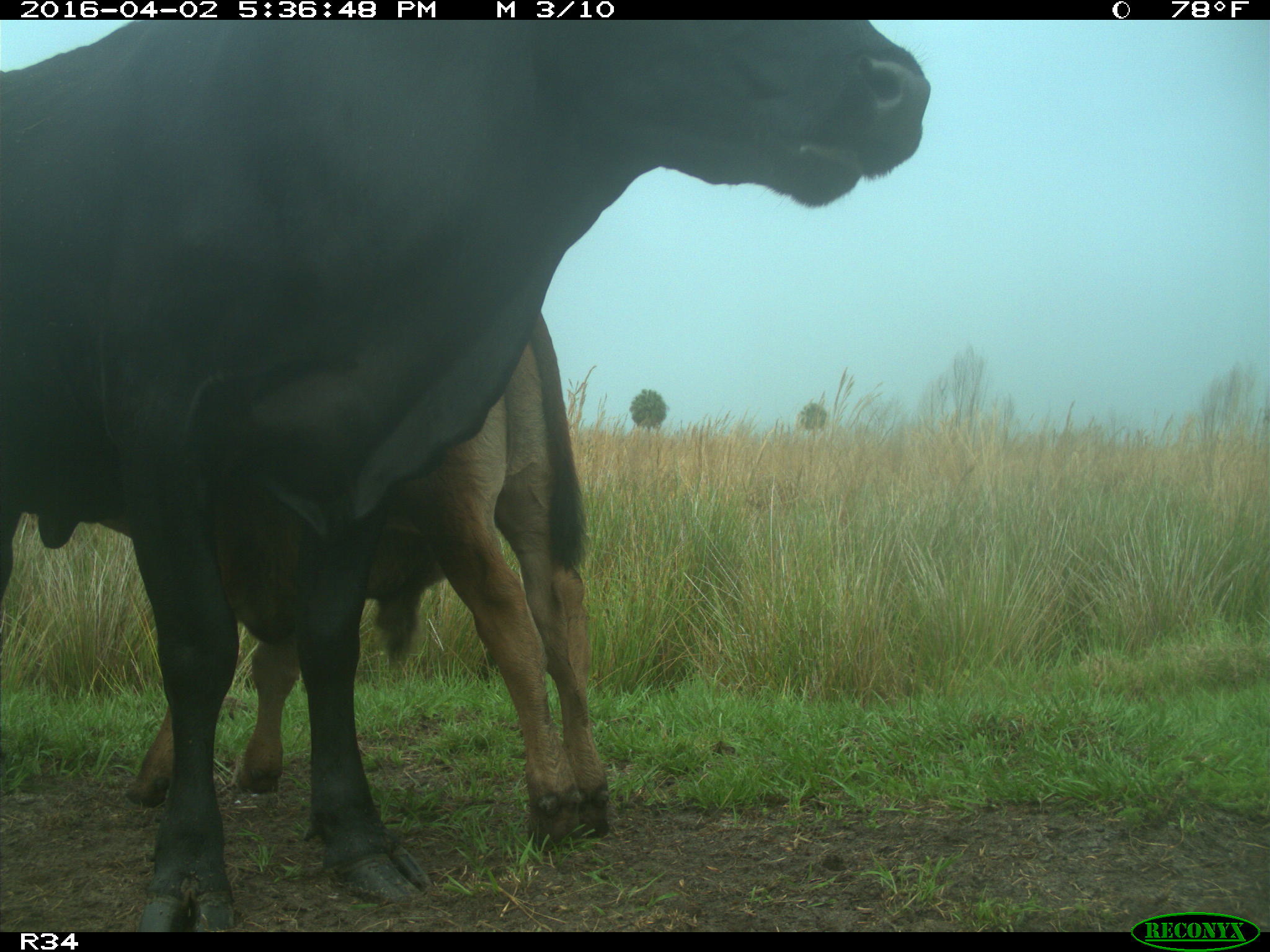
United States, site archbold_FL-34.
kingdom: Animalia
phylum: Chordata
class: Mammalia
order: Artiodactyla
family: Bovidae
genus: Bos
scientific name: Bos taurus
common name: domestic cow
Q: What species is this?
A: Bos taurus (domestic cow).